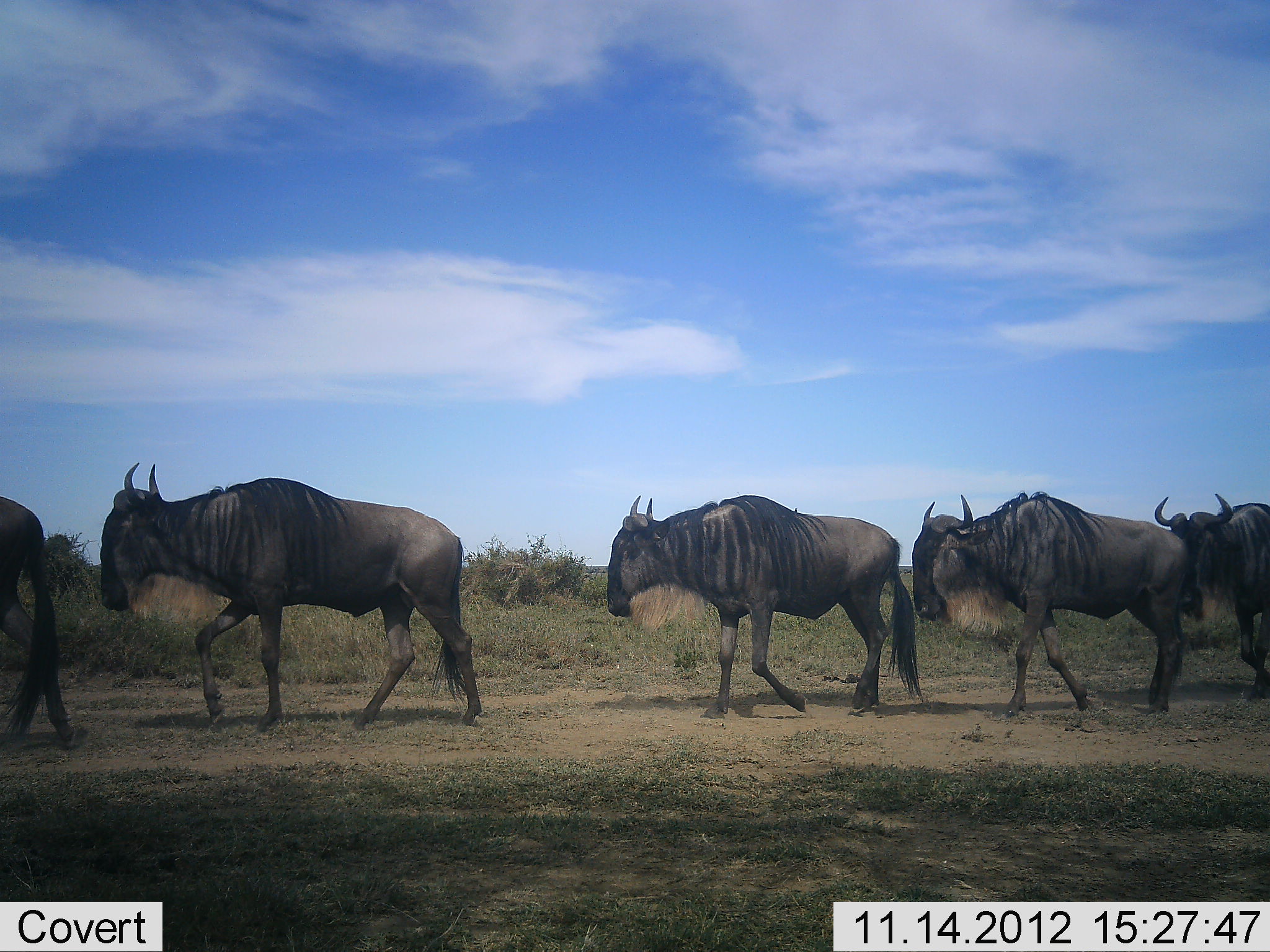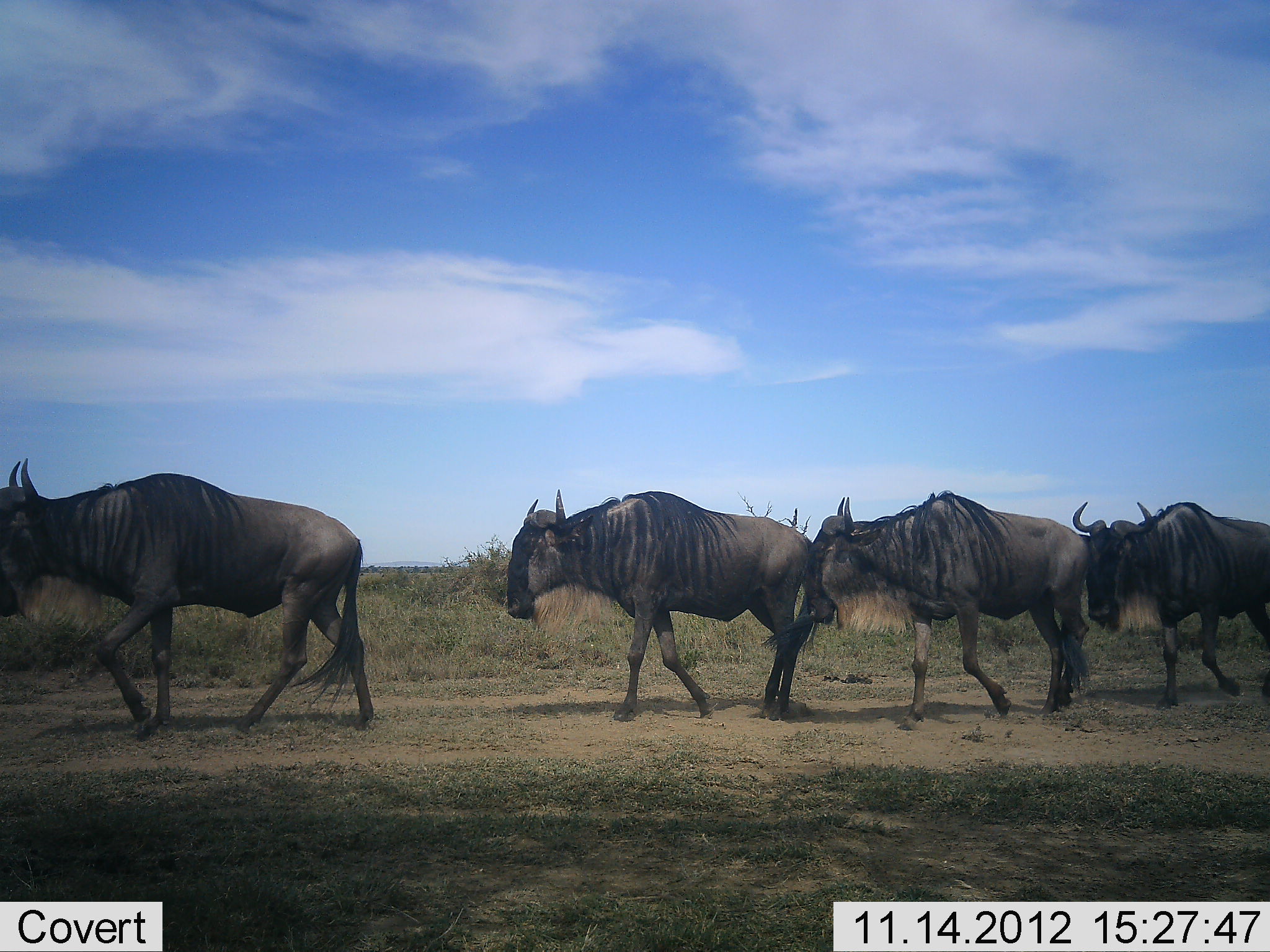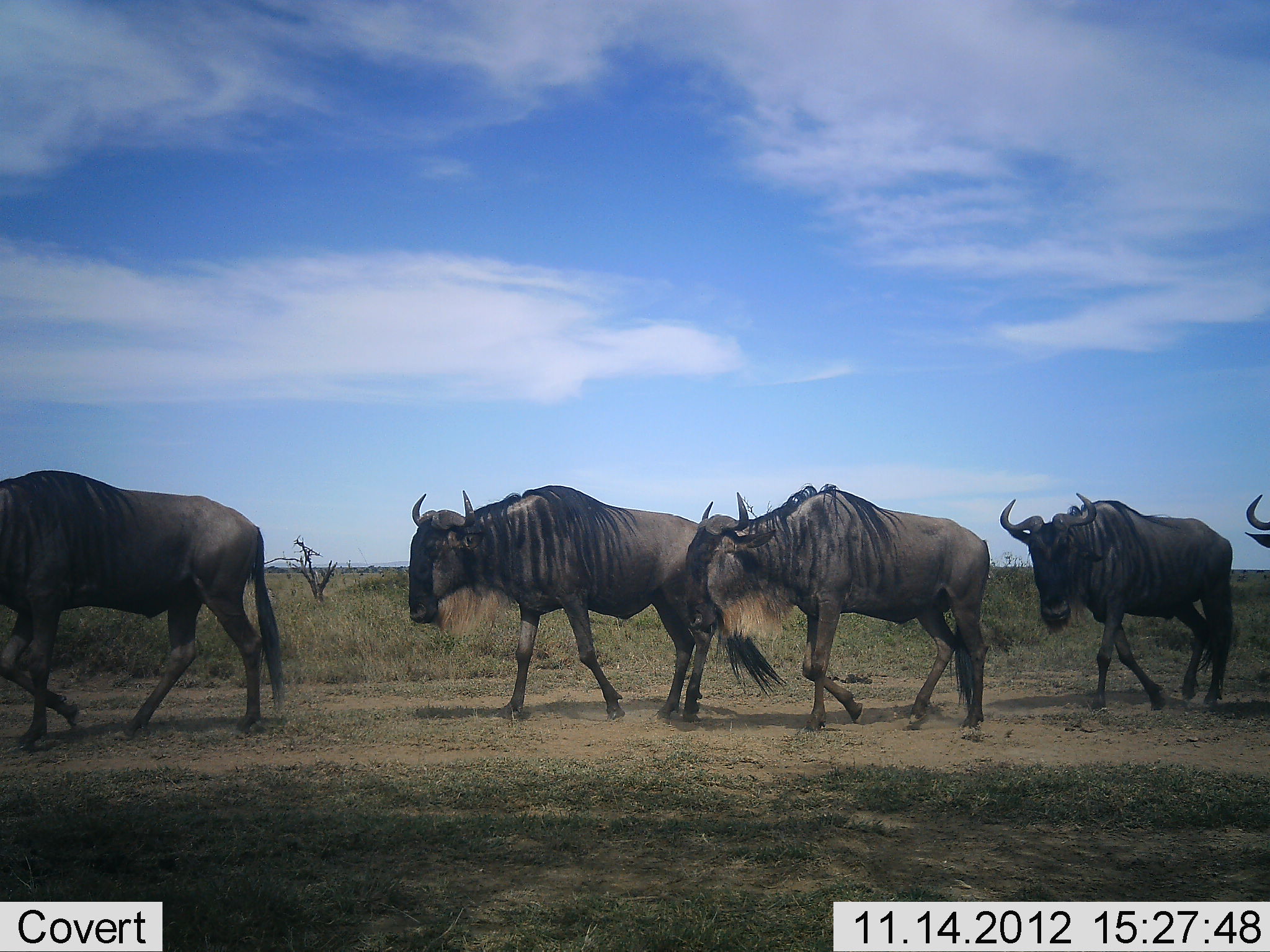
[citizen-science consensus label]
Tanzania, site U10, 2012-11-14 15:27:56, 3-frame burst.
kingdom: Animalia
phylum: Chordata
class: Mammalia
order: Artiodactyla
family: Bovidae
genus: Connochaetes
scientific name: Connochaetes taurinus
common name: blue wildebeest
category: wildebeest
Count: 6.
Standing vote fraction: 0%.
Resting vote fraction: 0%.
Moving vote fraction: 100%.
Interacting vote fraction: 0%.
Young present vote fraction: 0%.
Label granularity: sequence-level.